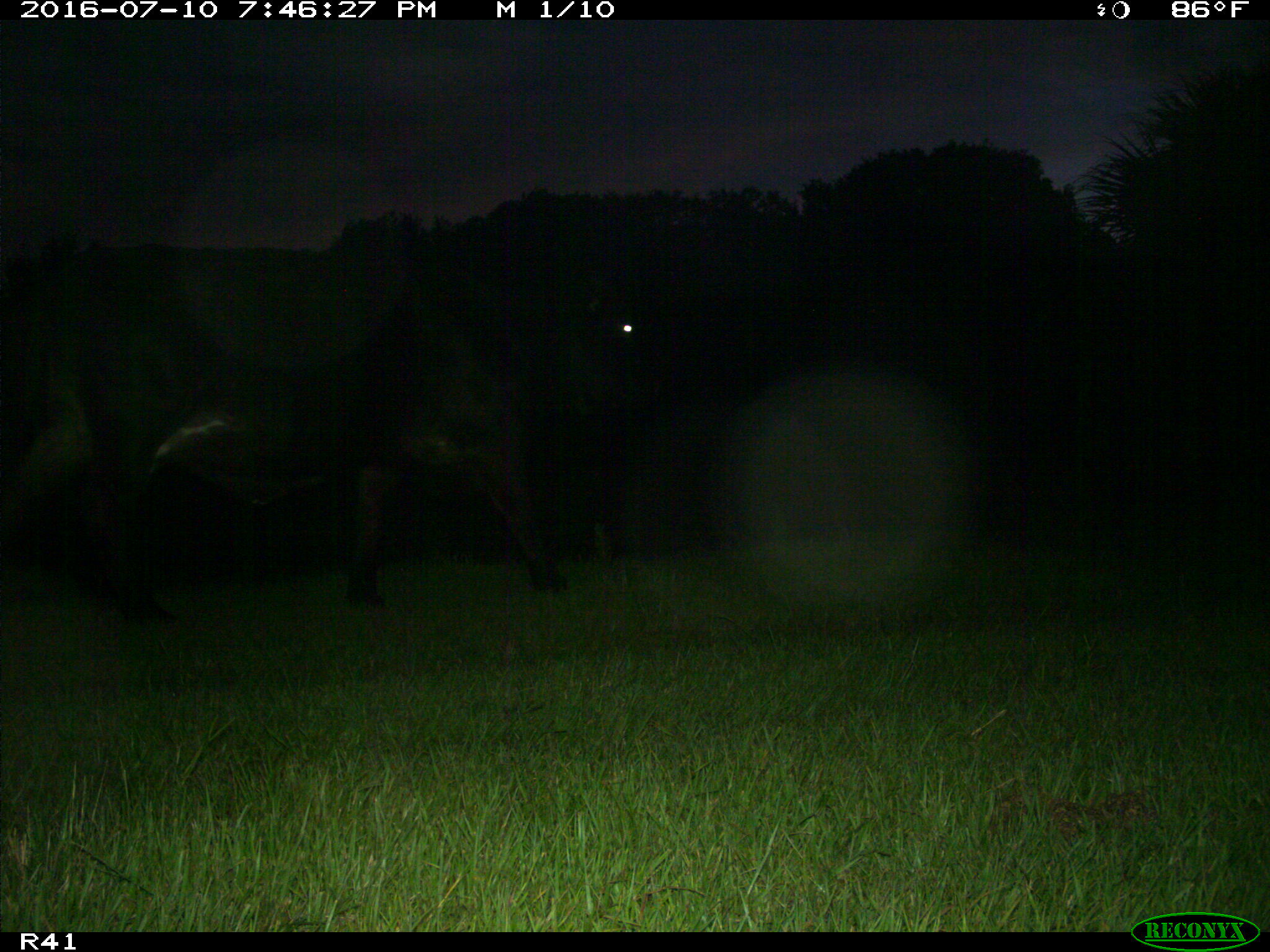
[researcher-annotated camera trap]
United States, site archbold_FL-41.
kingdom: Animalia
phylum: Chordata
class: Mammalia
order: Artiodactyla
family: Bovidae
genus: Bos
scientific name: Bos taurus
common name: domestic cow